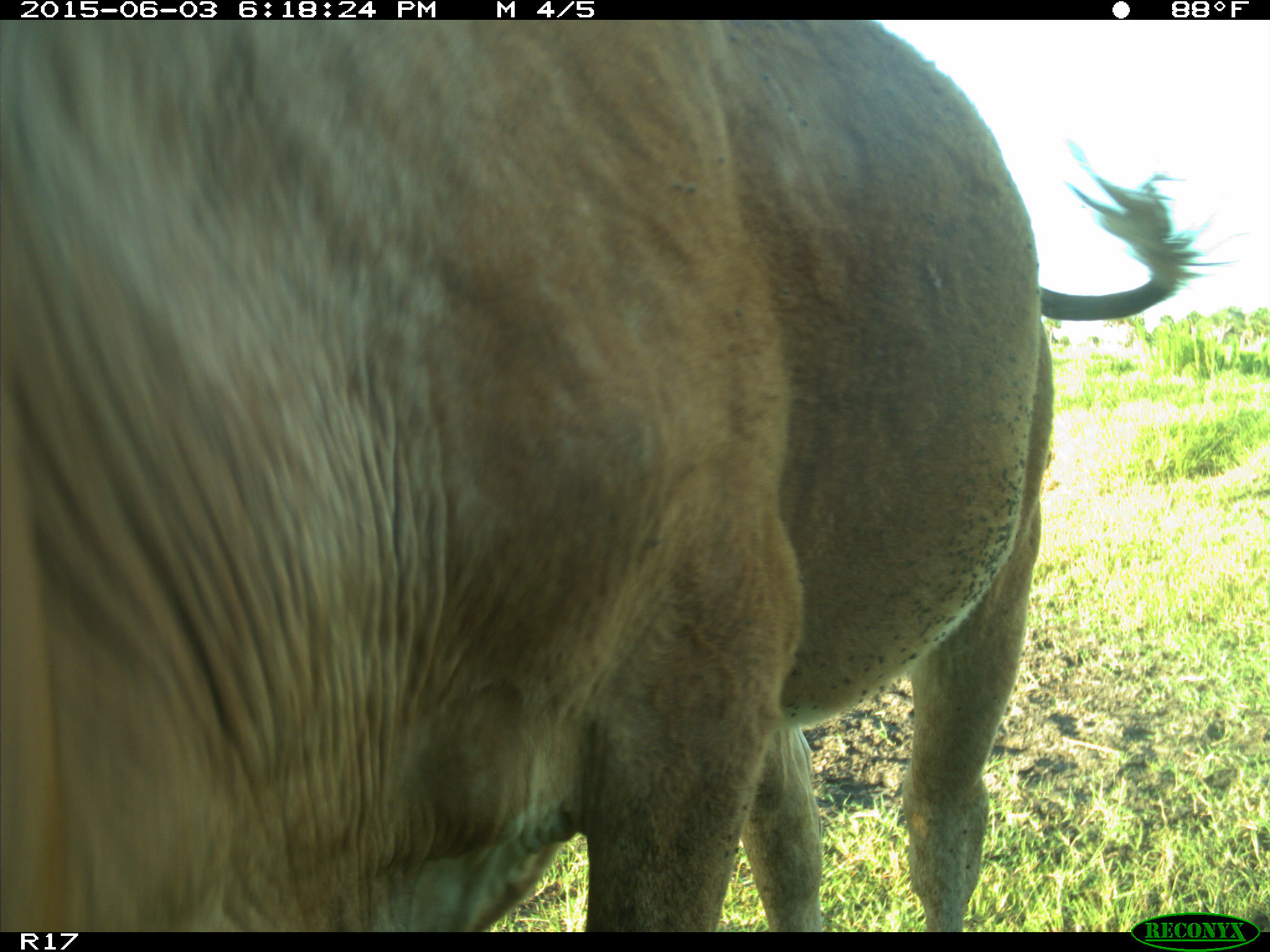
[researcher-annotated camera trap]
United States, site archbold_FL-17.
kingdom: Animalia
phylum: Chordata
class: Mammalia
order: Artiodactyla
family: Bovidae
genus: Bos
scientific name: Bos taurus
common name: domestic cow